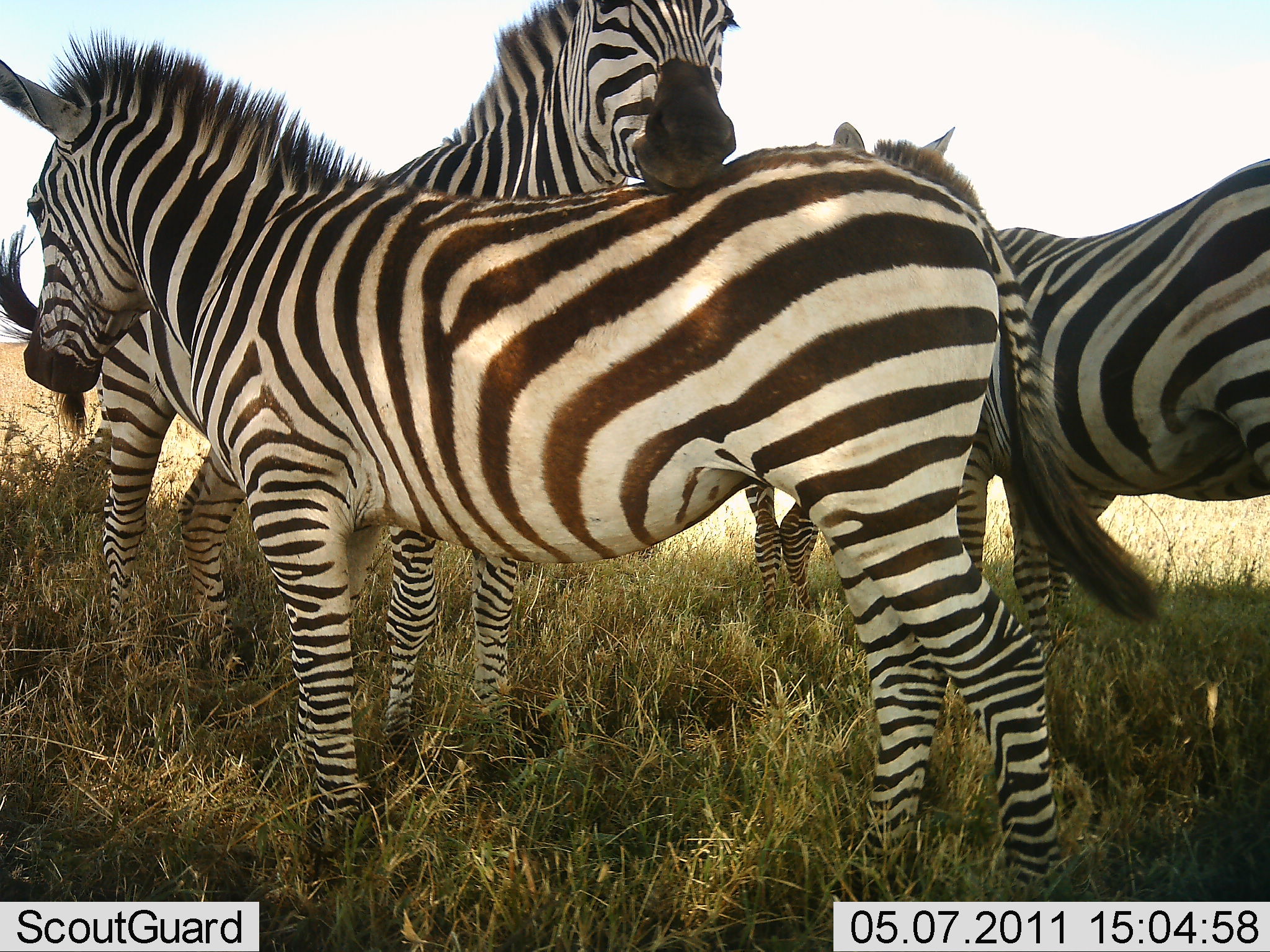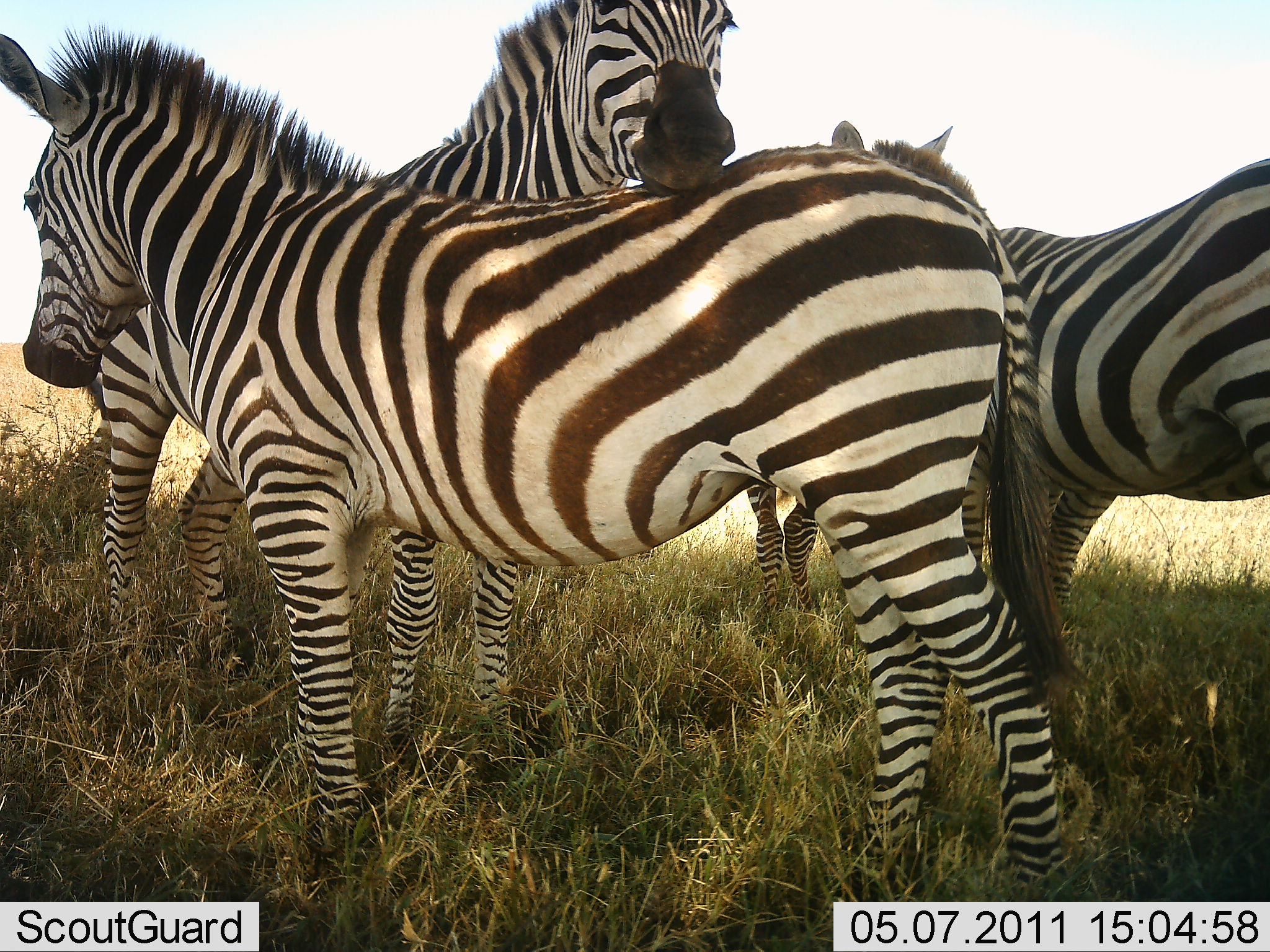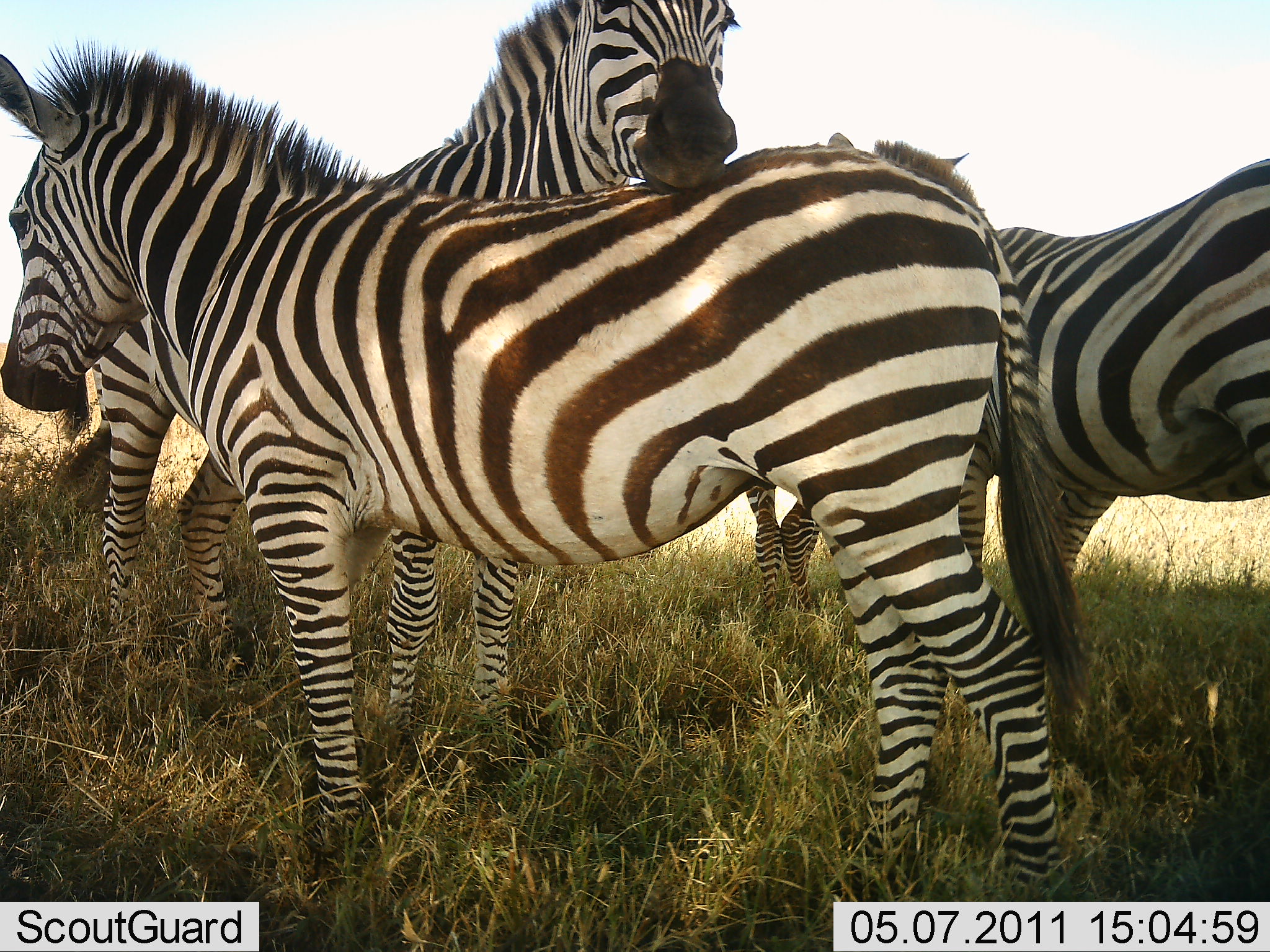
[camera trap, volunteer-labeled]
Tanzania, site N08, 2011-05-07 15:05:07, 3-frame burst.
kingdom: Animalia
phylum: Chordata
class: Mammalia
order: Perissodactyla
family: Equidae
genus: Equus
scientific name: Equus quagga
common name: plains zebra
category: zebra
Zebra (plains zebra) (Equus quagga), count 4. Behavior (volunteer vote fractions): standing 100%, resting 0%, moving 0%, interacting 36%. Young present (vote fraction): 0%. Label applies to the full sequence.